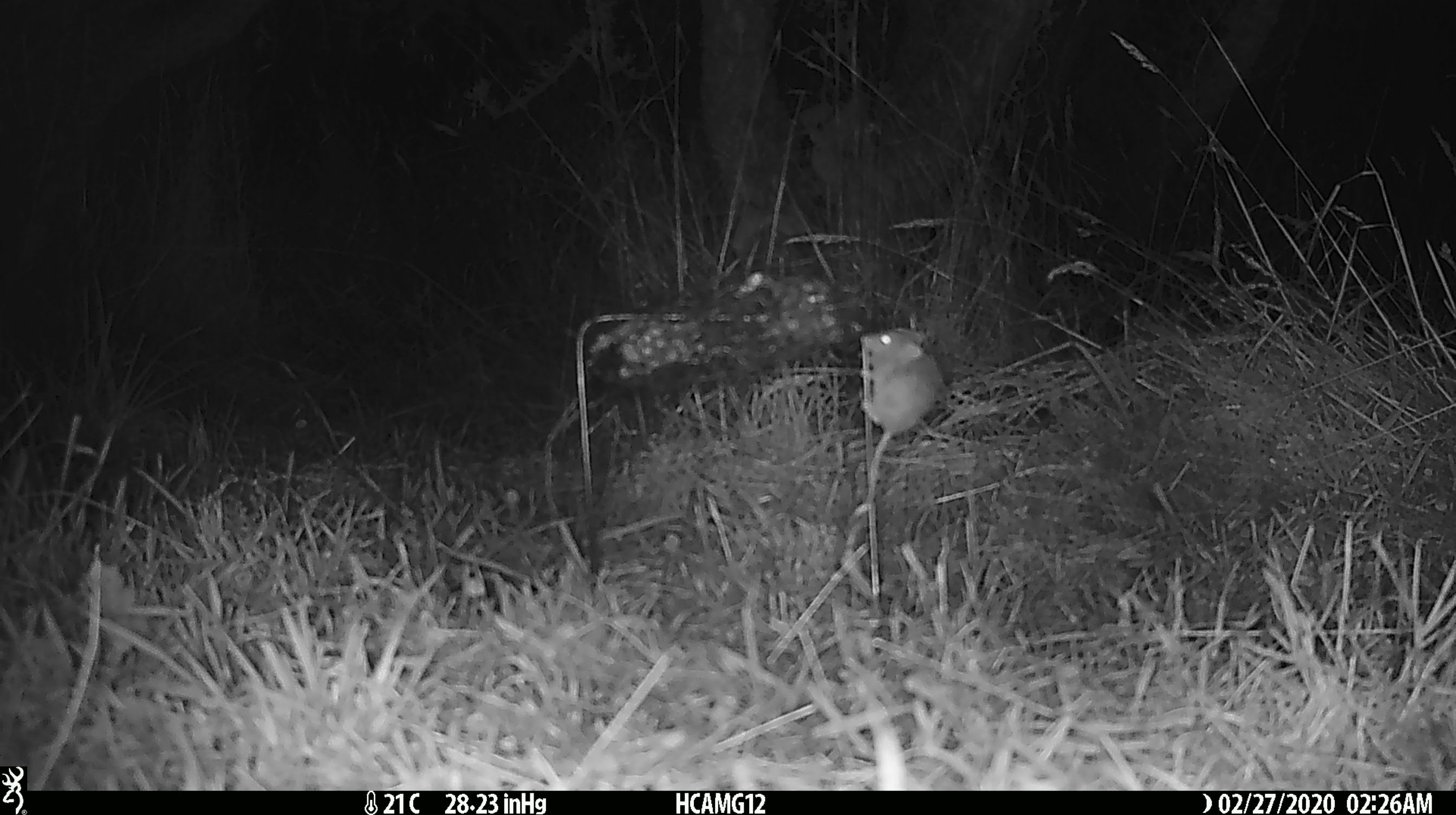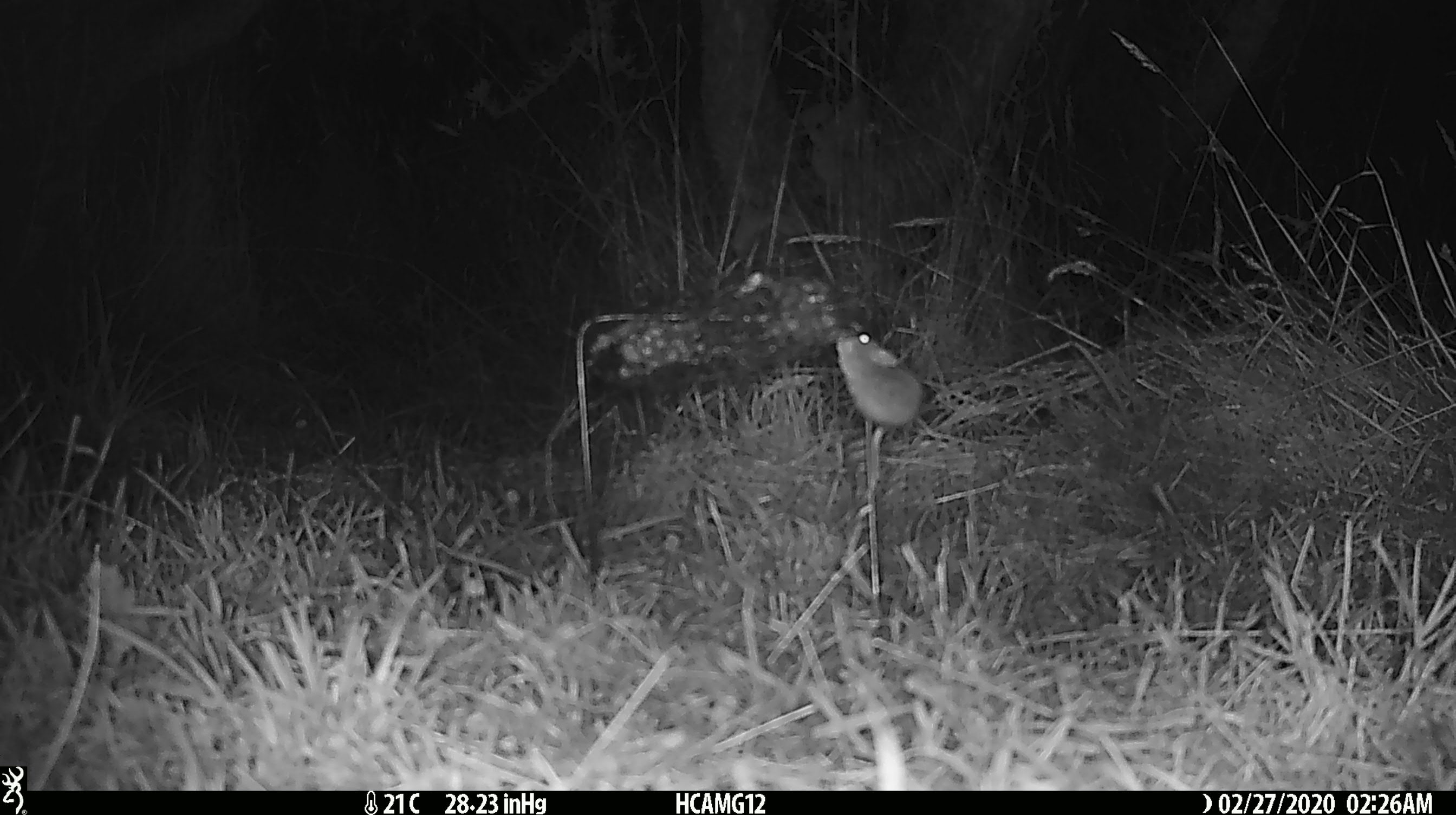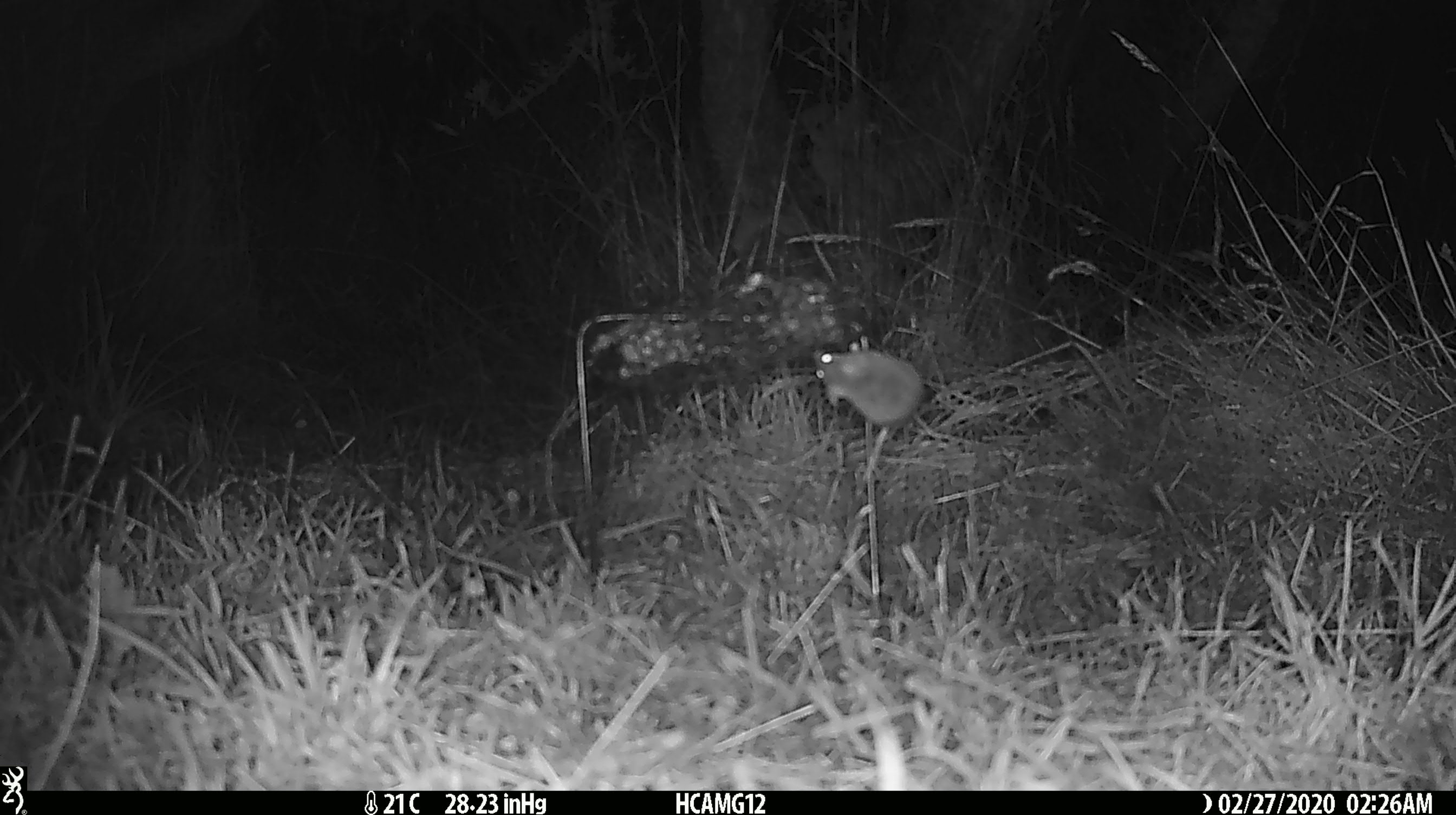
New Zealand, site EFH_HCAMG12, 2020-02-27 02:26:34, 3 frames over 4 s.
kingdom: Animalia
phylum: Chordata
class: Mammalia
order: Rodentia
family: Muridae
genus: Mus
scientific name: Mus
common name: mouse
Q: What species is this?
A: Mouse (Mus).